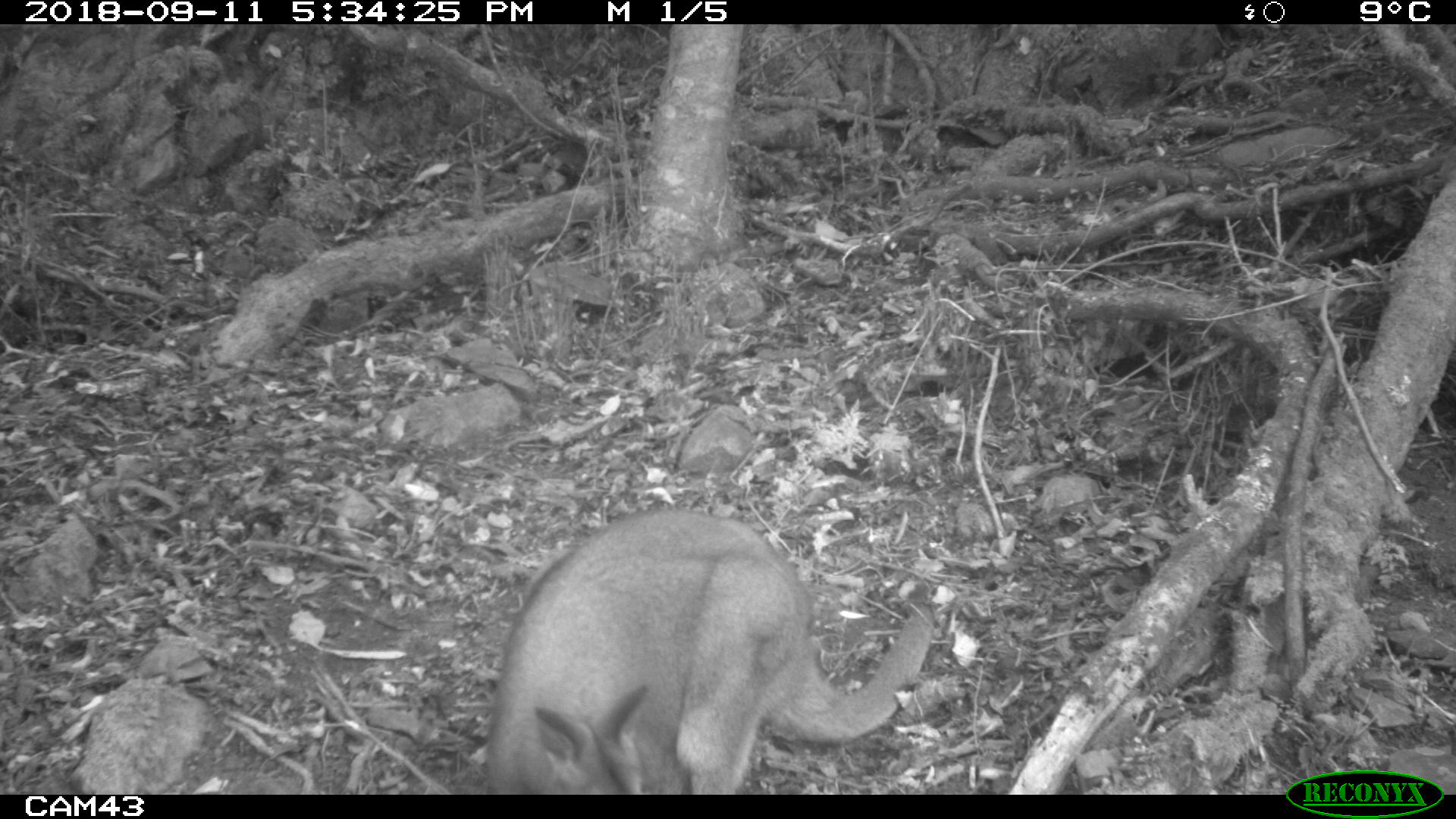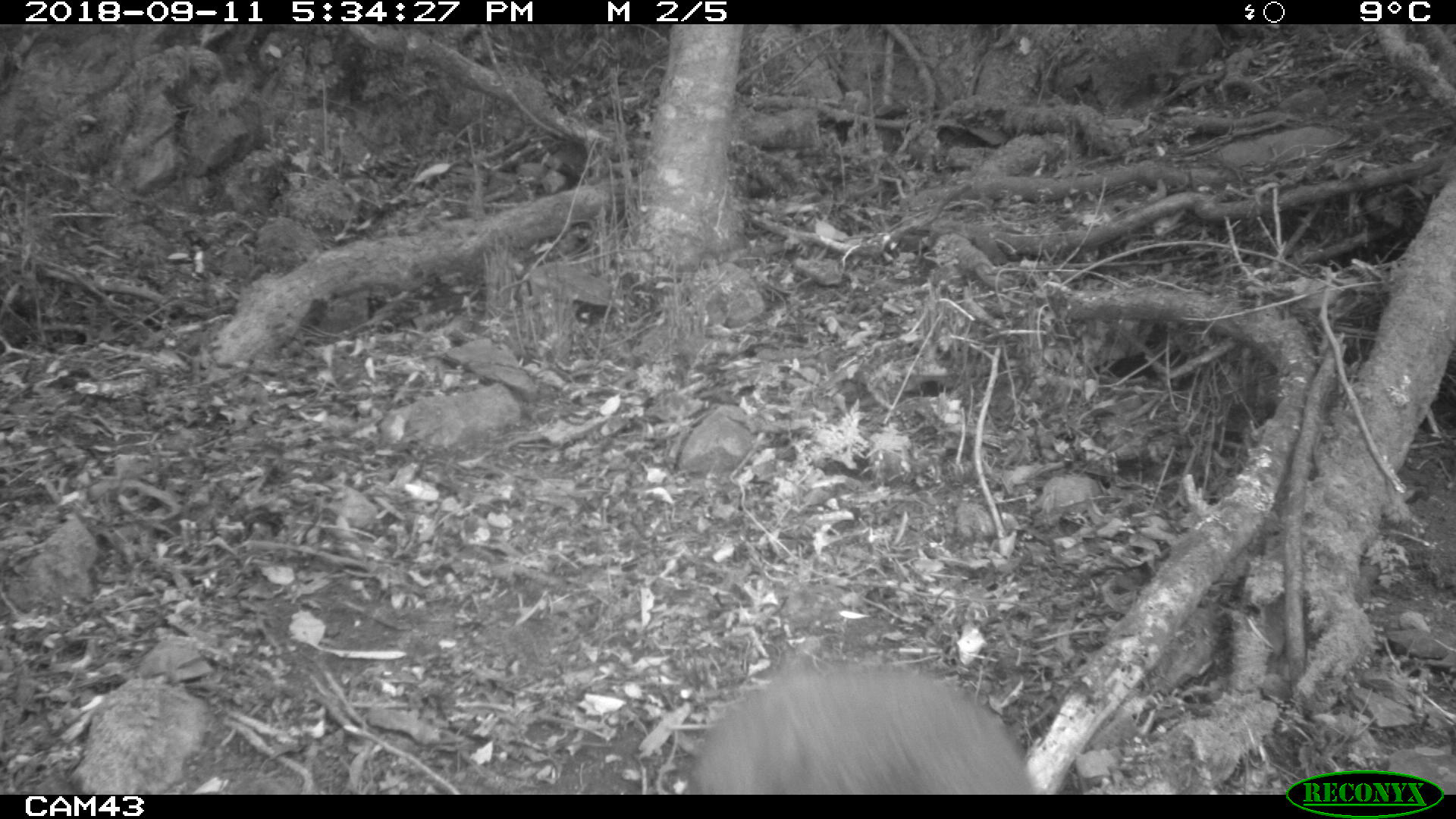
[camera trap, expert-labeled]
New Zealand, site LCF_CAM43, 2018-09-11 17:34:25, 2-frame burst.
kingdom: Animalia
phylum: Chordata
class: Mammalia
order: Diprotodontia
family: Macropodidae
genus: Notamacropus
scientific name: Notamacropus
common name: wallaby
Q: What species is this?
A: Wallaby (Notamacropus).